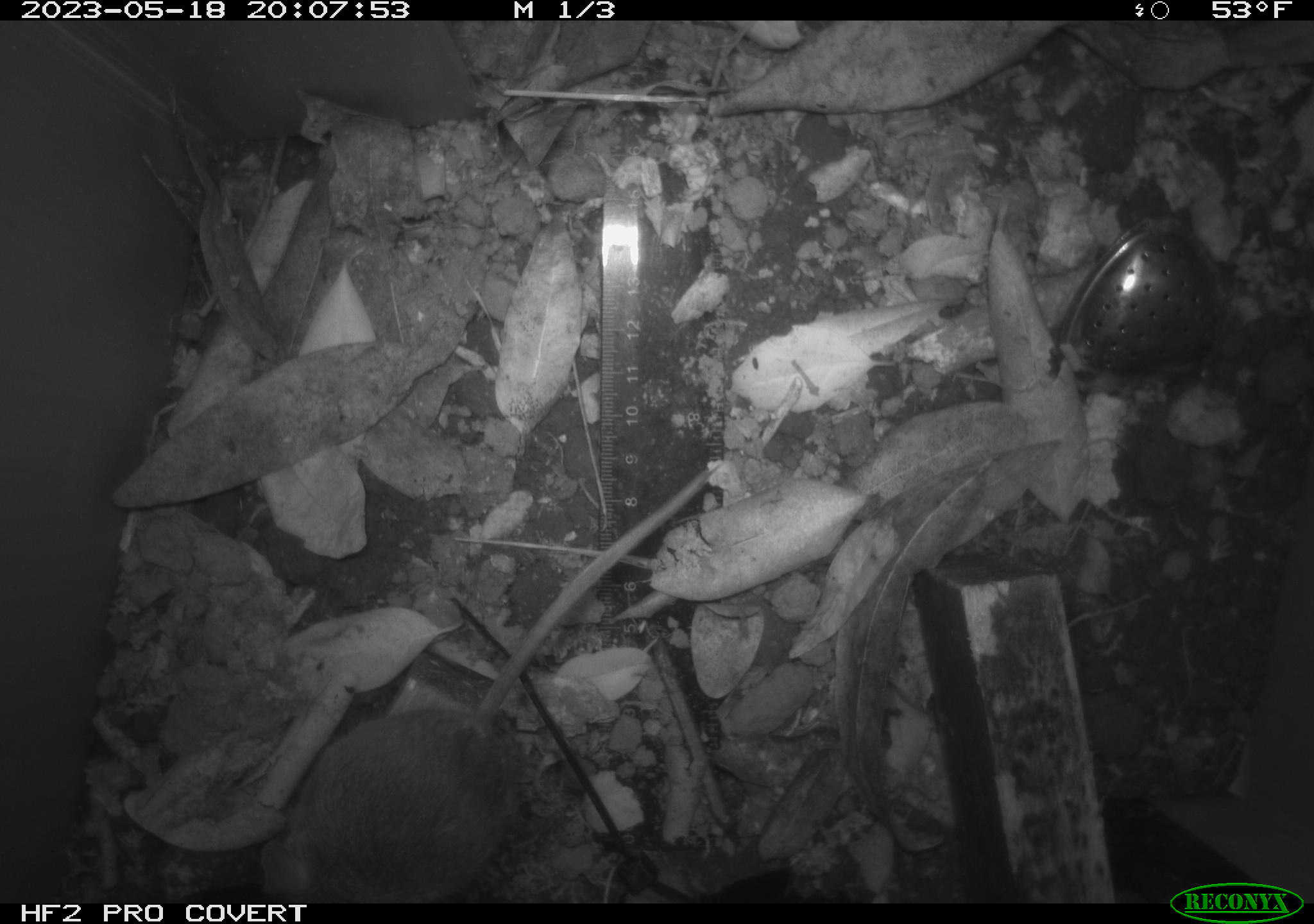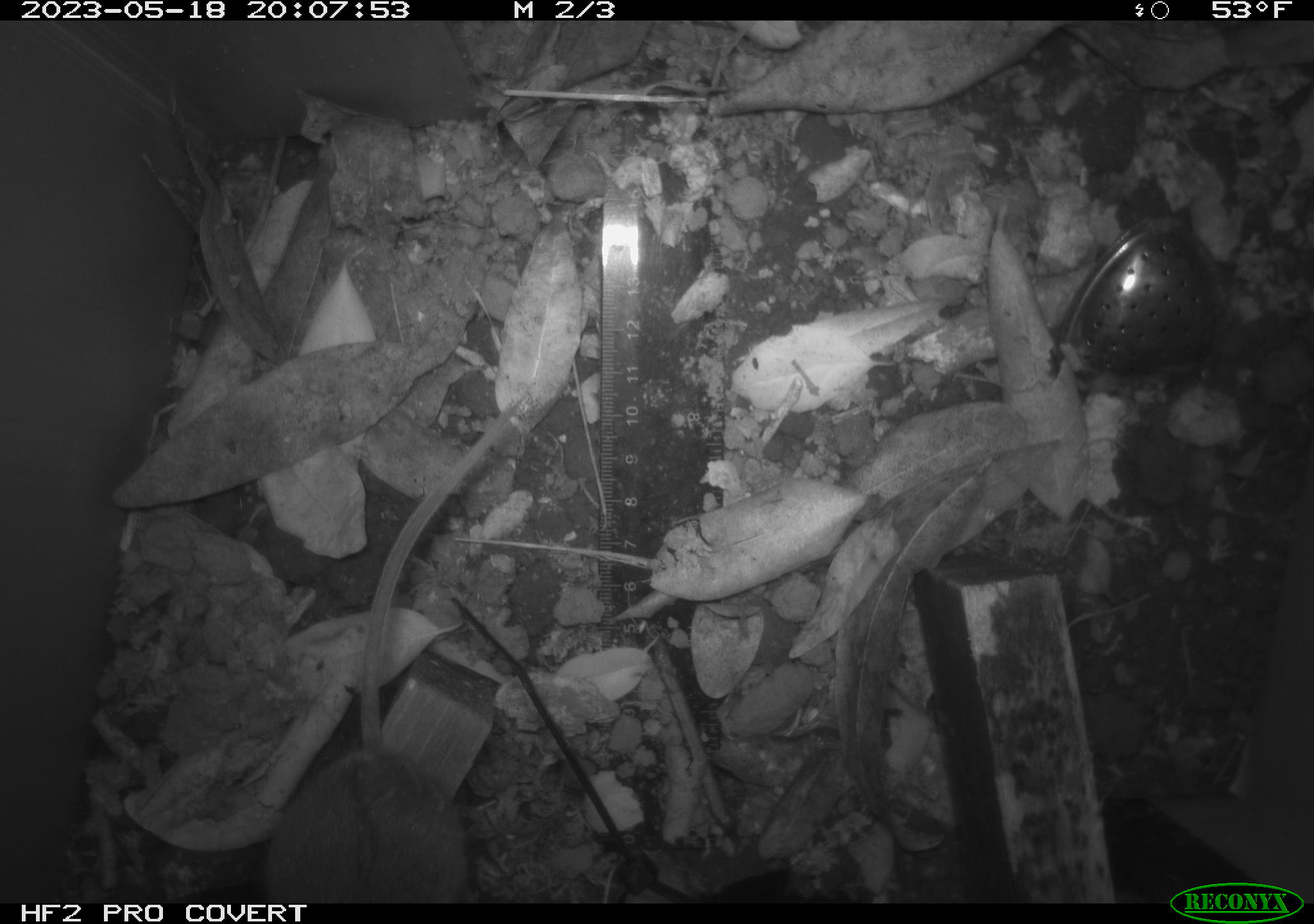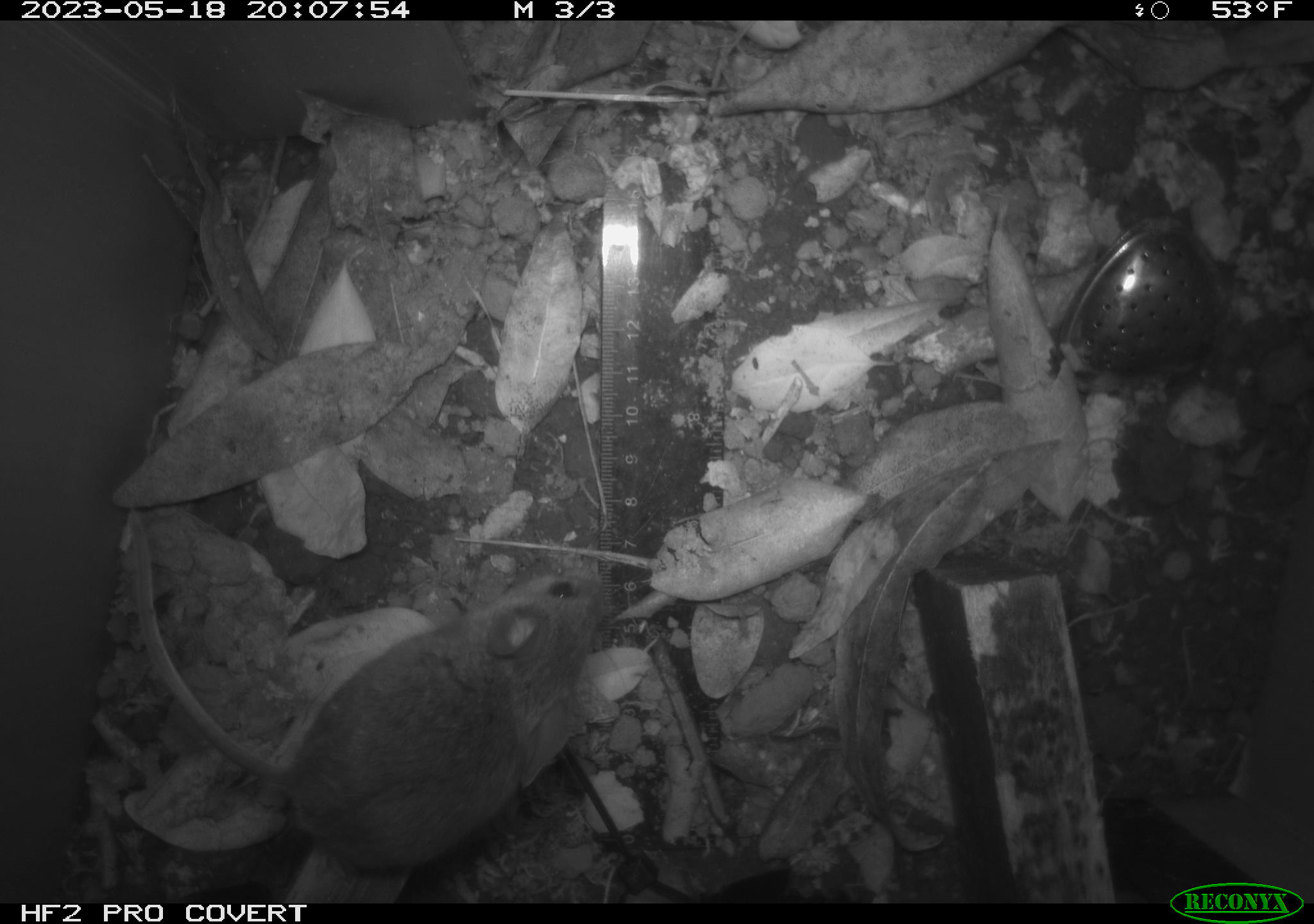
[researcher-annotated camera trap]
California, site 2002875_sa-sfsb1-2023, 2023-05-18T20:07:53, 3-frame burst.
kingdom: Animalia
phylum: Chordata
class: Mammalia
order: Rodentia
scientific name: Rodentia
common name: mouse species